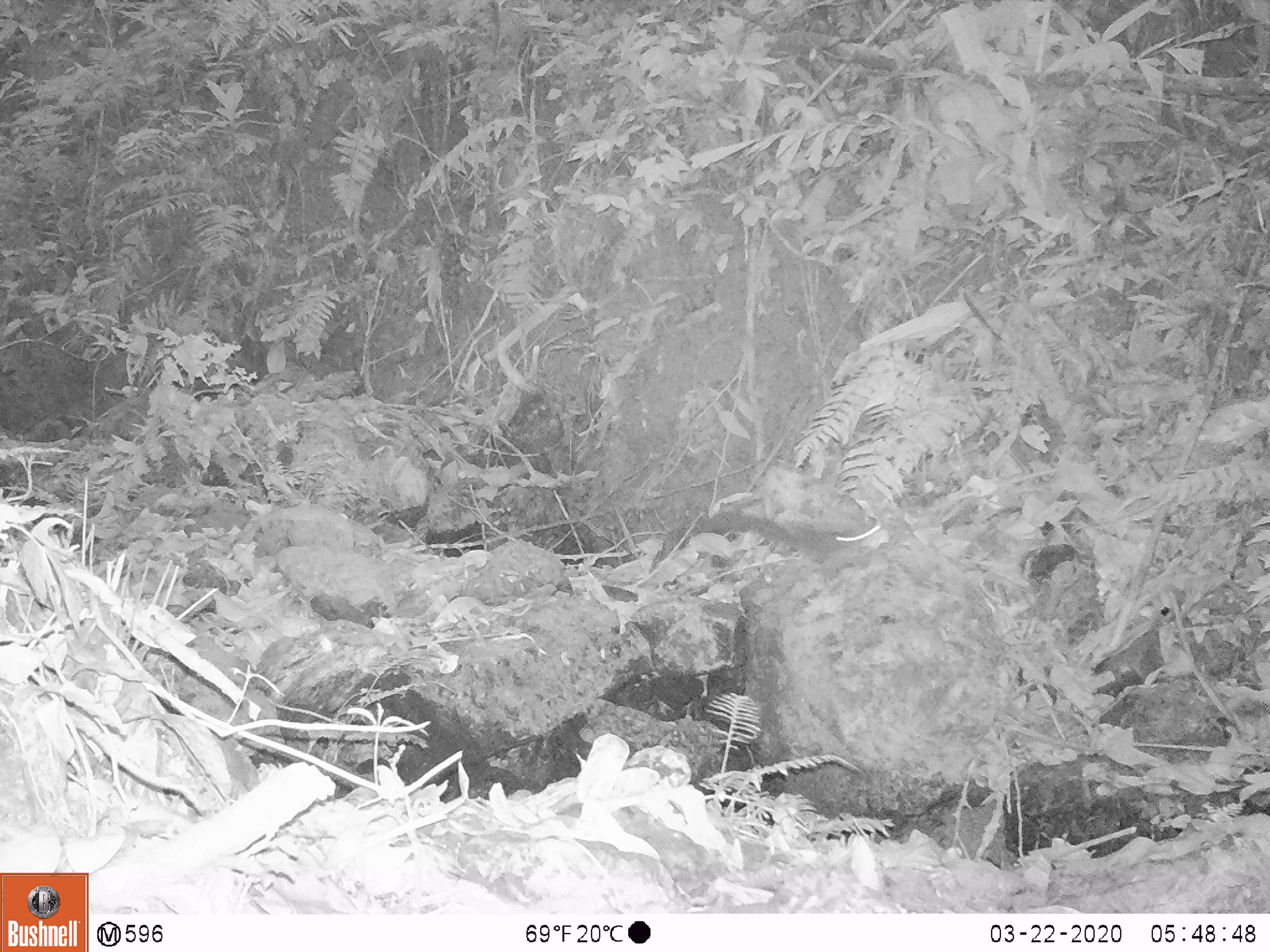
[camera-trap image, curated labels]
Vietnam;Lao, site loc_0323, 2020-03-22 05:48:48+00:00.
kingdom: Animalia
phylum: Chordata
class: Mammalia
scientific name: Mammalia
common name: mammal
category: unidentified small mammal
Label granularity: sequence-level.